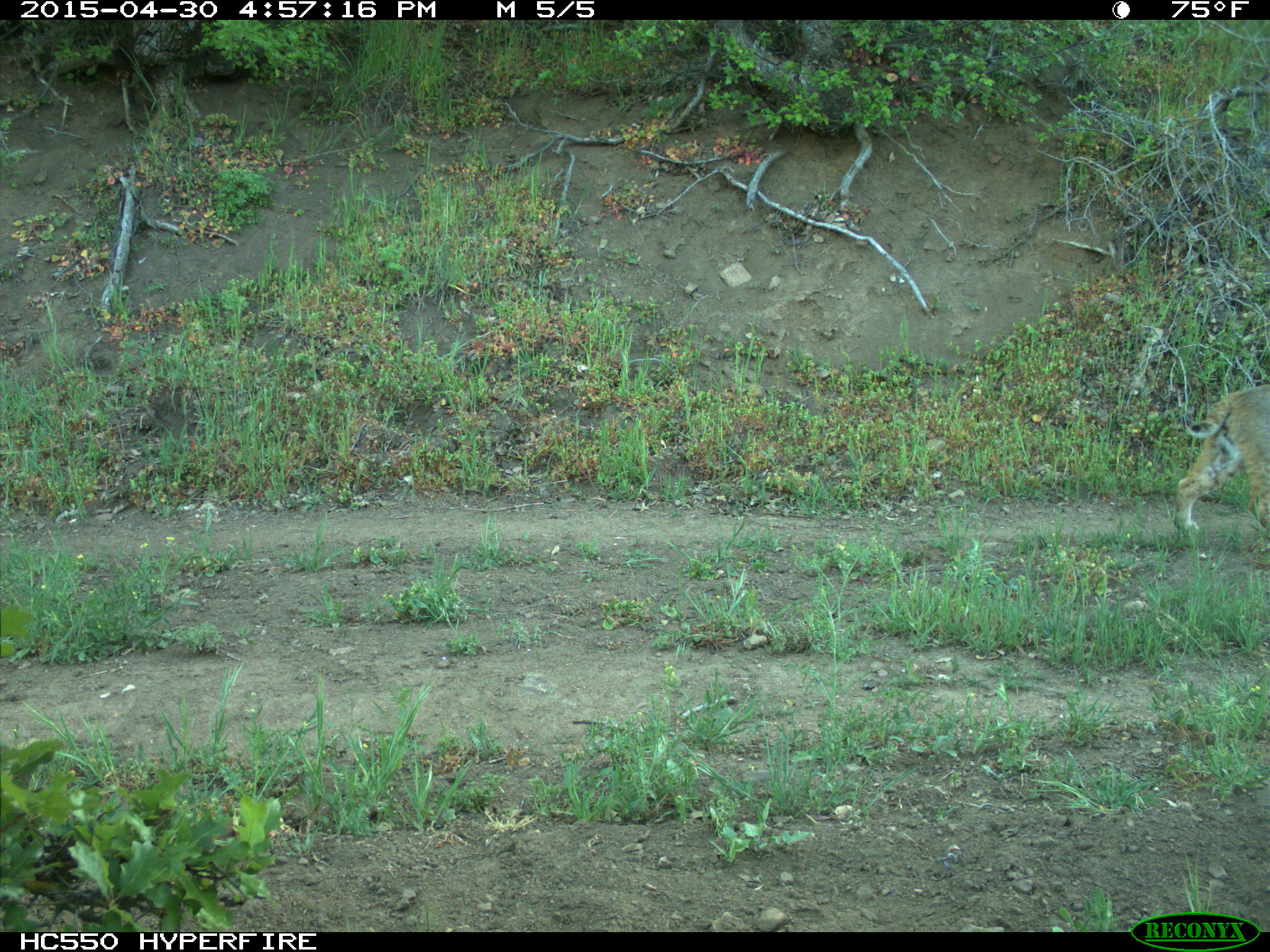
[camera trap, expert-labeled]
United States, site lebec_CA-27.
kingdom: Animalia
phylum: Chordata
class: Mammalia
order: Carnivora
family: Felidae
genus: Lynx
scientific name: Lynx rufus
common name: bobcat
Lynx rufus (bobcat).